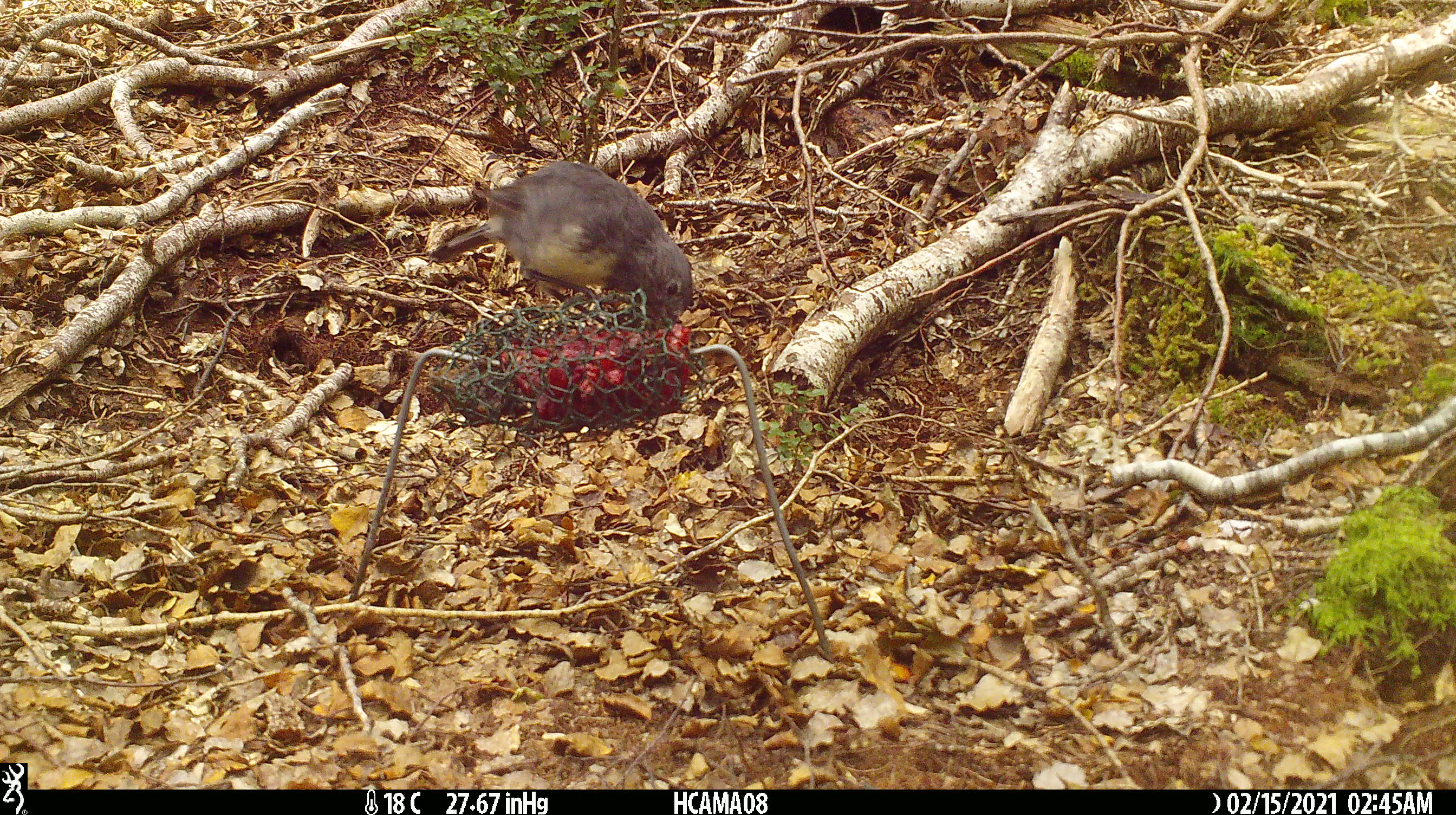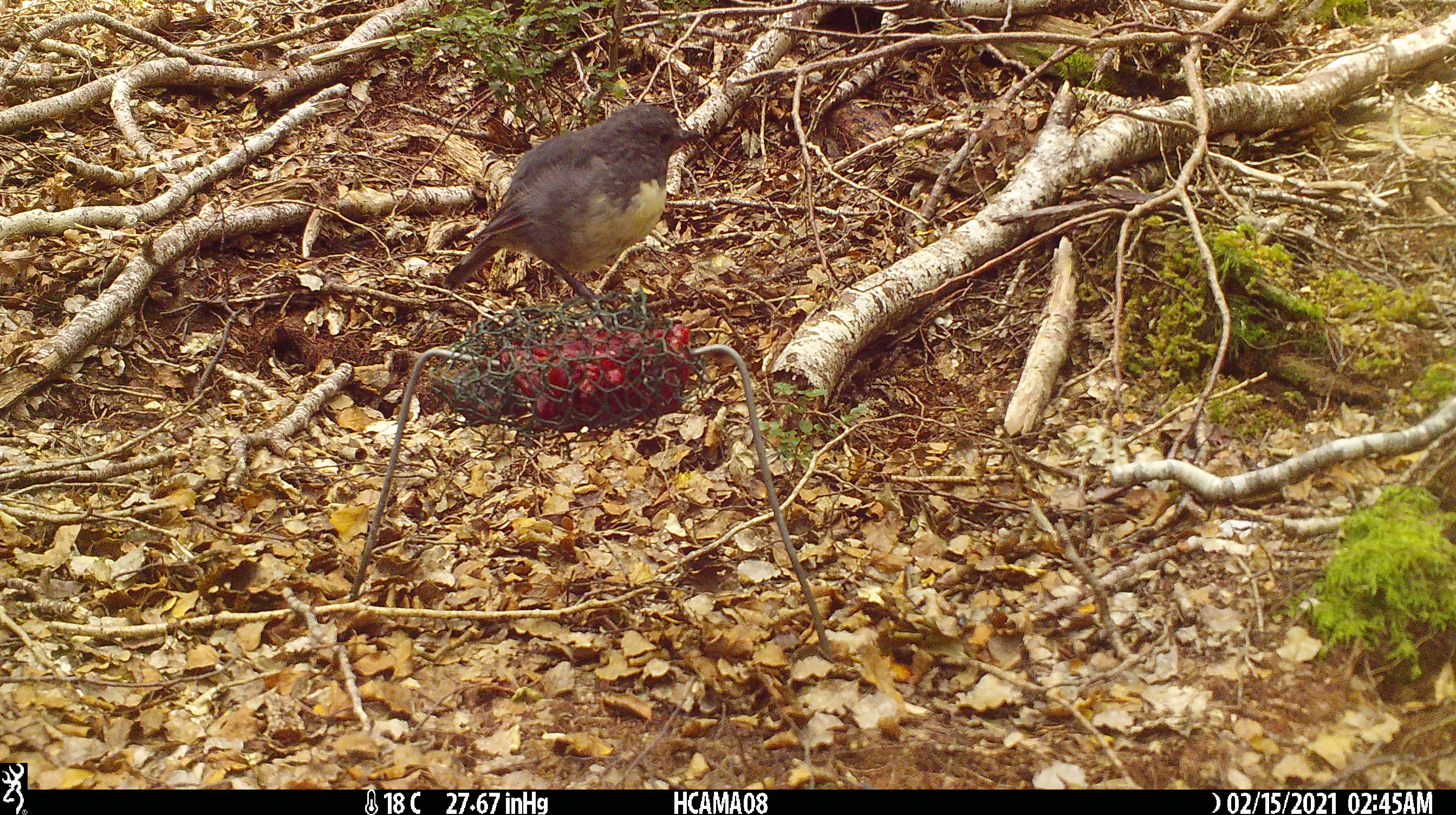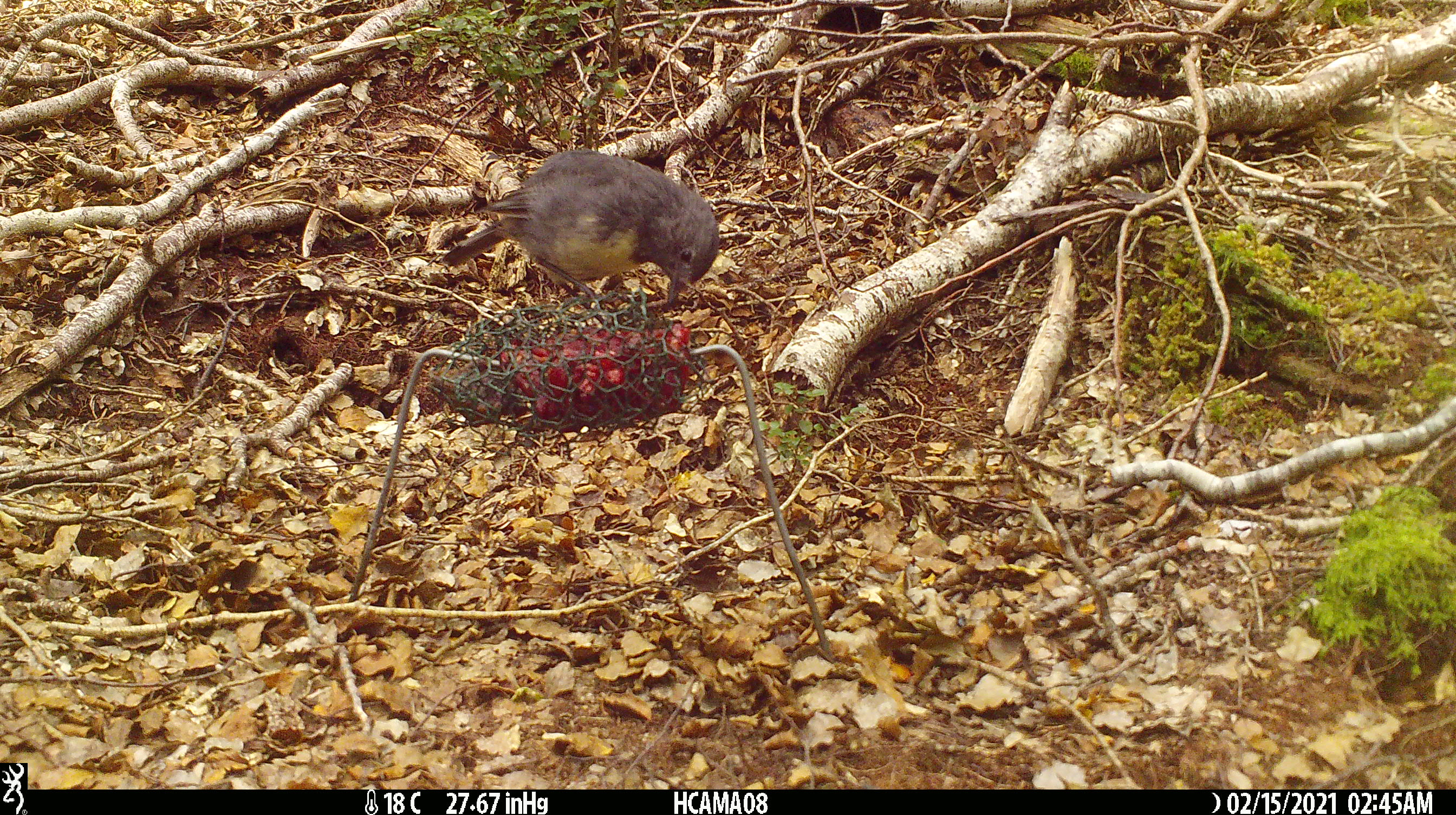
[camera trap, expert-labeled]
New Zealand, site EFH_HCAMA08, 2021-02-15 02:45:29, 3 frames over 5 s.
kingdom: Animalia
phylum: Chordata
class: Aves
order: Passeriformes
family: Petroicidae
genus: Petroica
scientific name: Petroica australis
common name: new zealand robin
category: robin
Robin (new zealand robin) (Petroica australis).